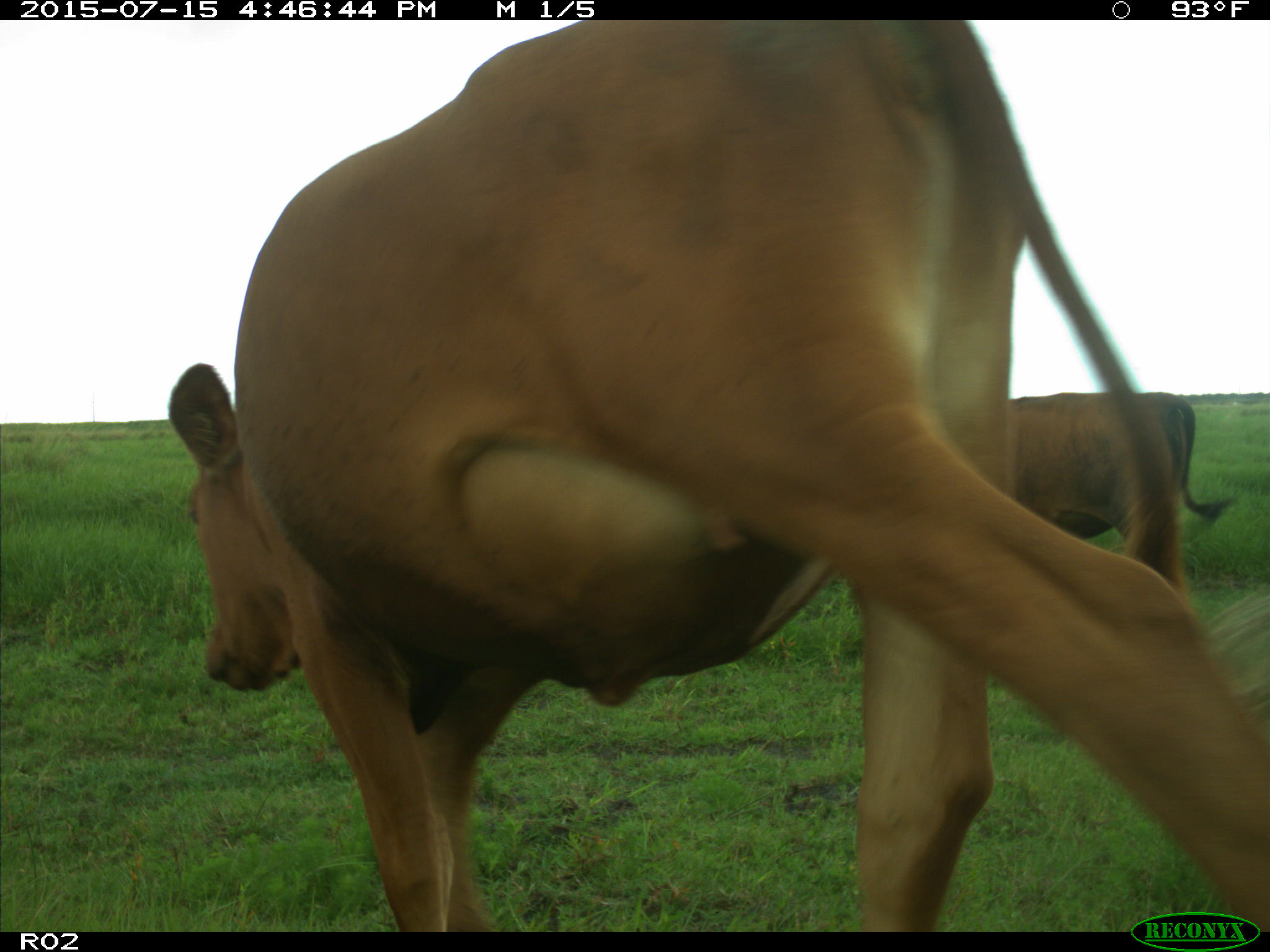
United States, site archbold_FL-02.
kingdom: Animalia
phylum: Chordata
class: Mammalia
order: Artiodactyla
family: Bovidae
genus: Bos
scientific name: Bos taurus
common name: domestic cow